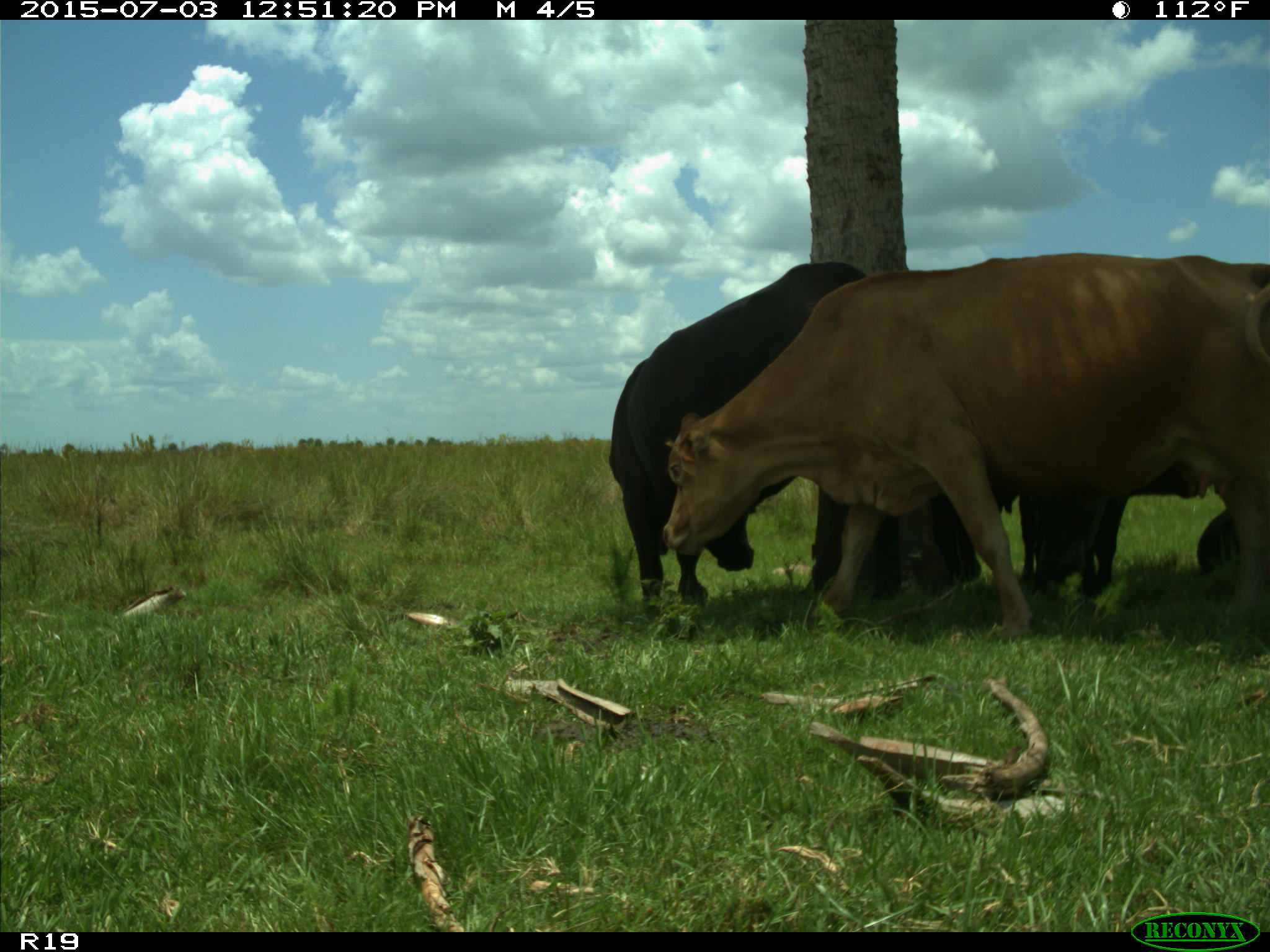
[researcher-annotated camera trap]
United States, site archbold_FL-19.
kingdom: Animalia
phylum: Chordata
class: Mammalia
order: Artiodactyla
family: Bovidae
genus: Bos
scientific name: Bos taurus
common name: domestic cow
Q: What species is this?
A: Bos taurus (domestic cow).